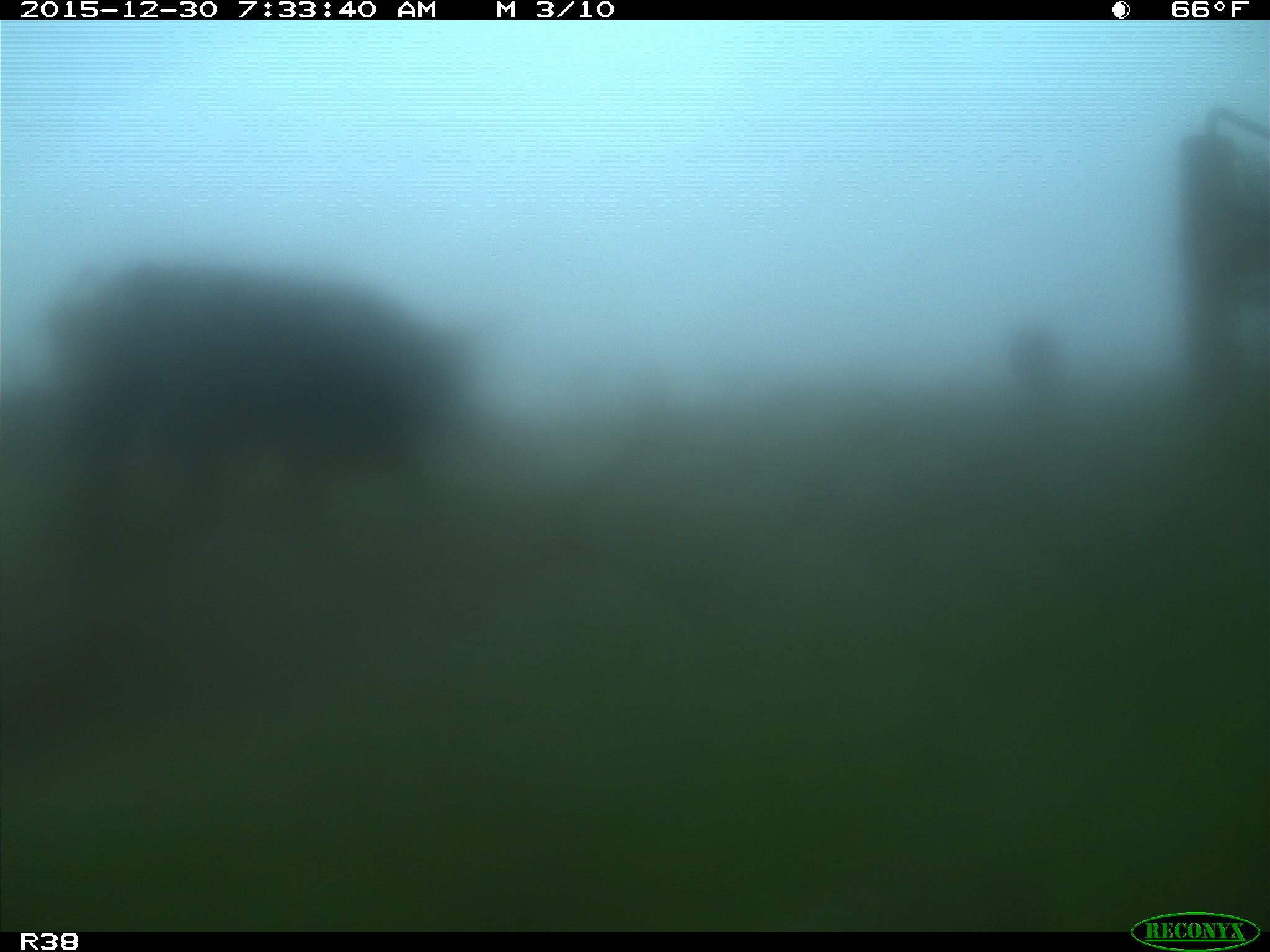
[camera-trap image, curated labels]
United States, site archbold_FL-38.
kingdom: Animalia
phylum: Chordata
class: Mammalia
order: Artiodactyla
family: Bovidae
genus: Bos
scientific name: Bos taurus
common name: domestic cow